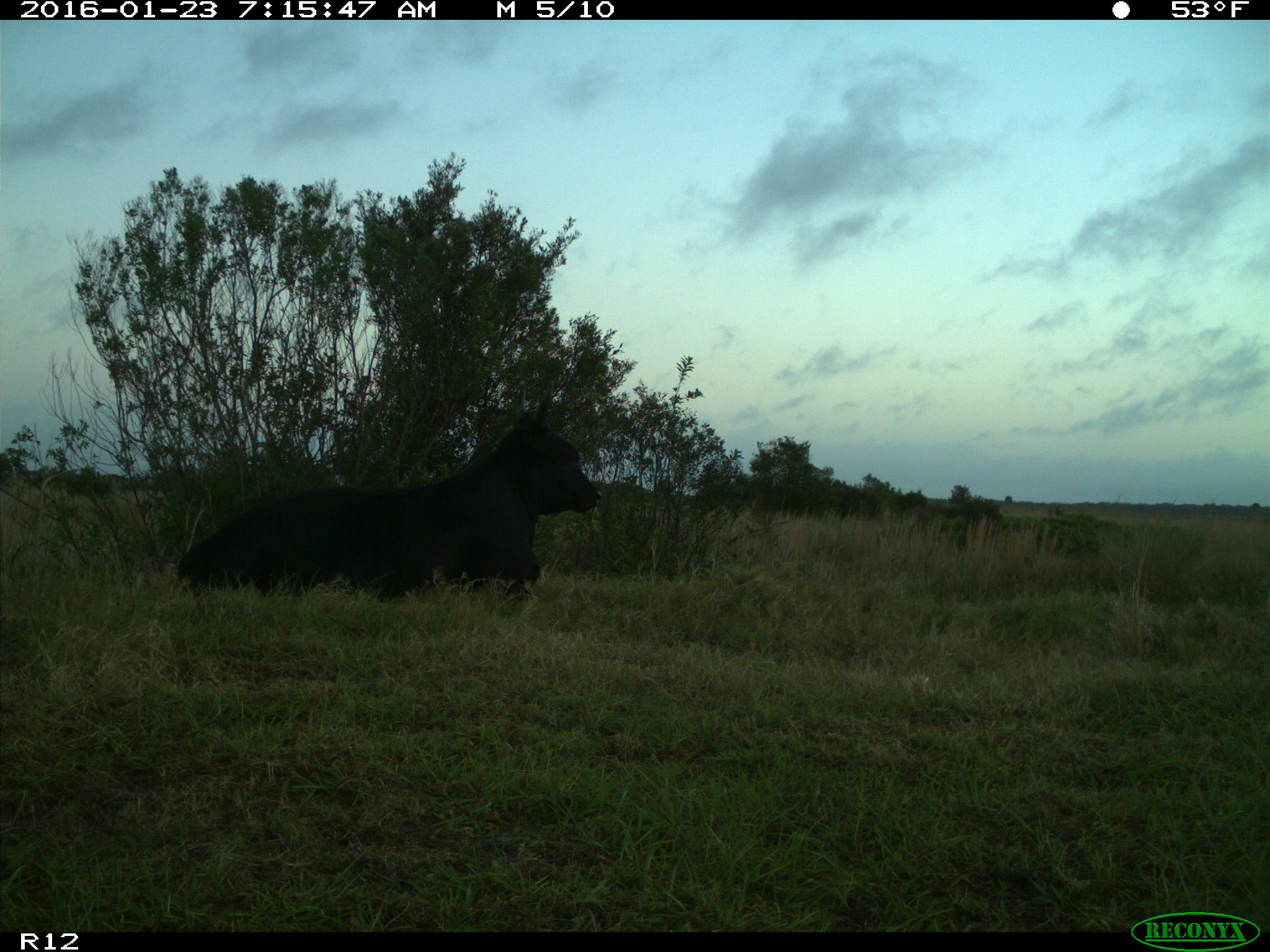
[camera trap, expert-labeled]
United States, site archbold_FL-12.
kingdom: Animalia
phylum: Chordata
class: Mammalia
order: Artiodactyla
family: Bovidae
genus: Bos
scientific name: Bos taurus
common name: domestic cow